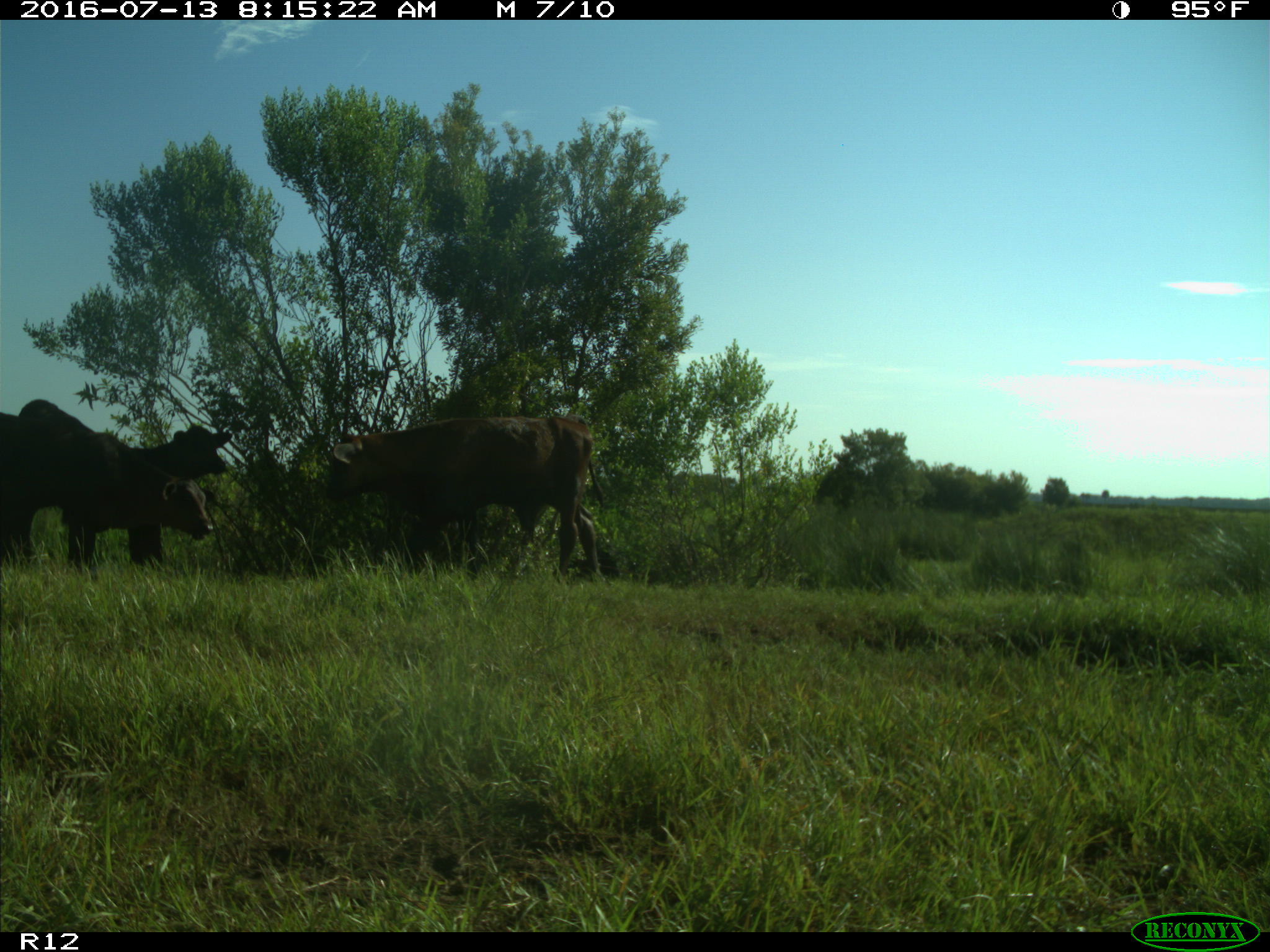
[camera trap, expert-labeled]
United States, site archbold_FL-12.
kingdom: Animalia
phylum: Chordata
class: Mammalia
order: Artiodactyla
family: Bovidae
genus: Bos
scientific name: Bos taurus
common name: domestic cow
Bos taurus (domestic cow).